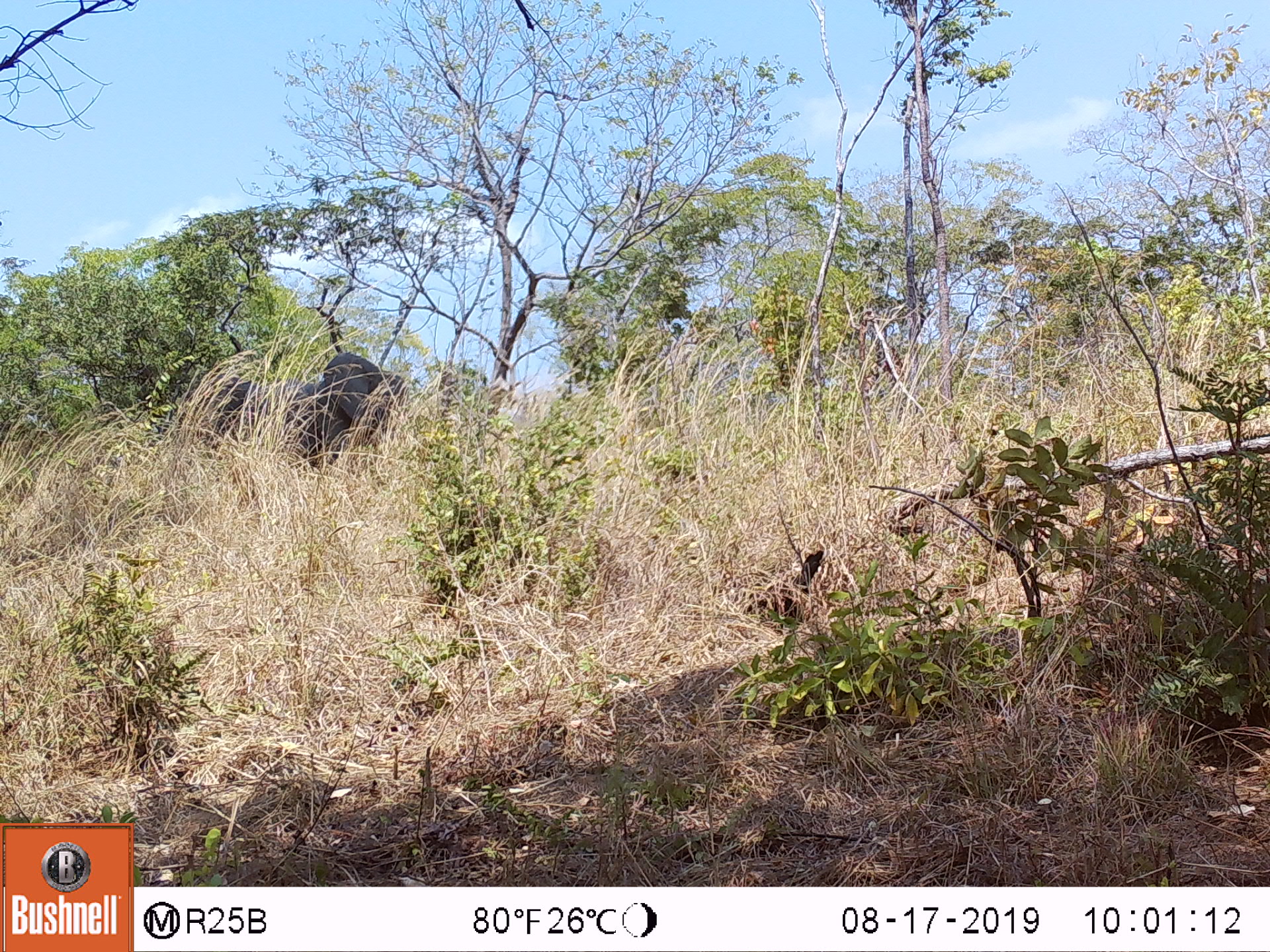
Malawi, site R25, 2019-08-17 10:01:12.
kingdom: Animalia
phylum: Chordata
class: Mammalia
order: Proboscidea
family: Elephantidae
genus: Loxodonta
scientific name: Loxodonta africana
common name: african savanna elephant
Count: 1.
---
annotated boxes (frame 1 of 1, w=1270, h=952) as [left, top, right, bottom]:
african savanna elephant: [224, 348, 415, 489]